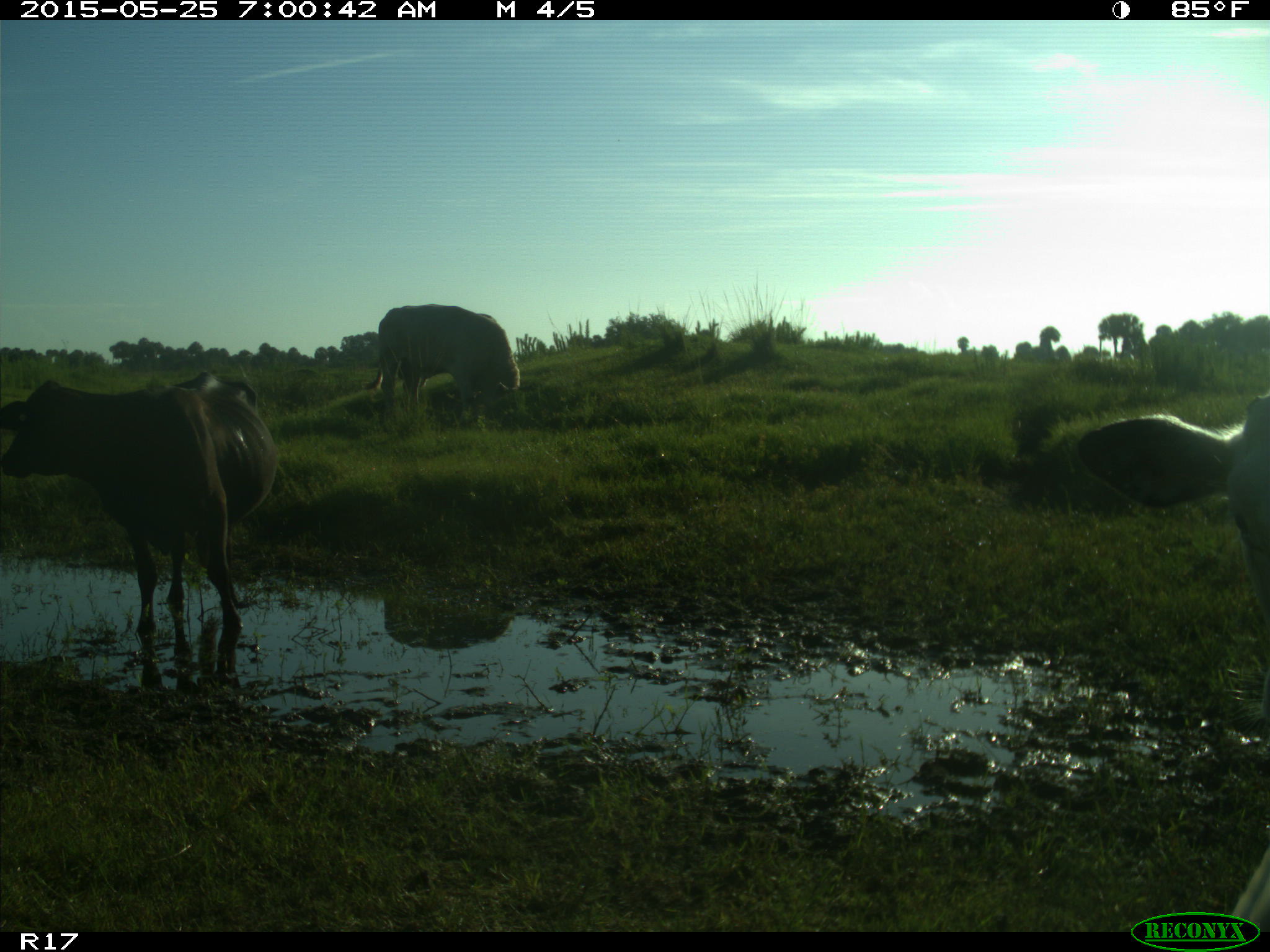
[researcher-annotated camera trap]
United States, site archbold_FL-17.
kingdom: Animalia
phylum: Chordata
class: Mammalia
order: Artiodactyla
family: Bovidae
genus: Bos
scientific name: Bos taurus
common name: domestic cow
Bos taurus (domestic cow).